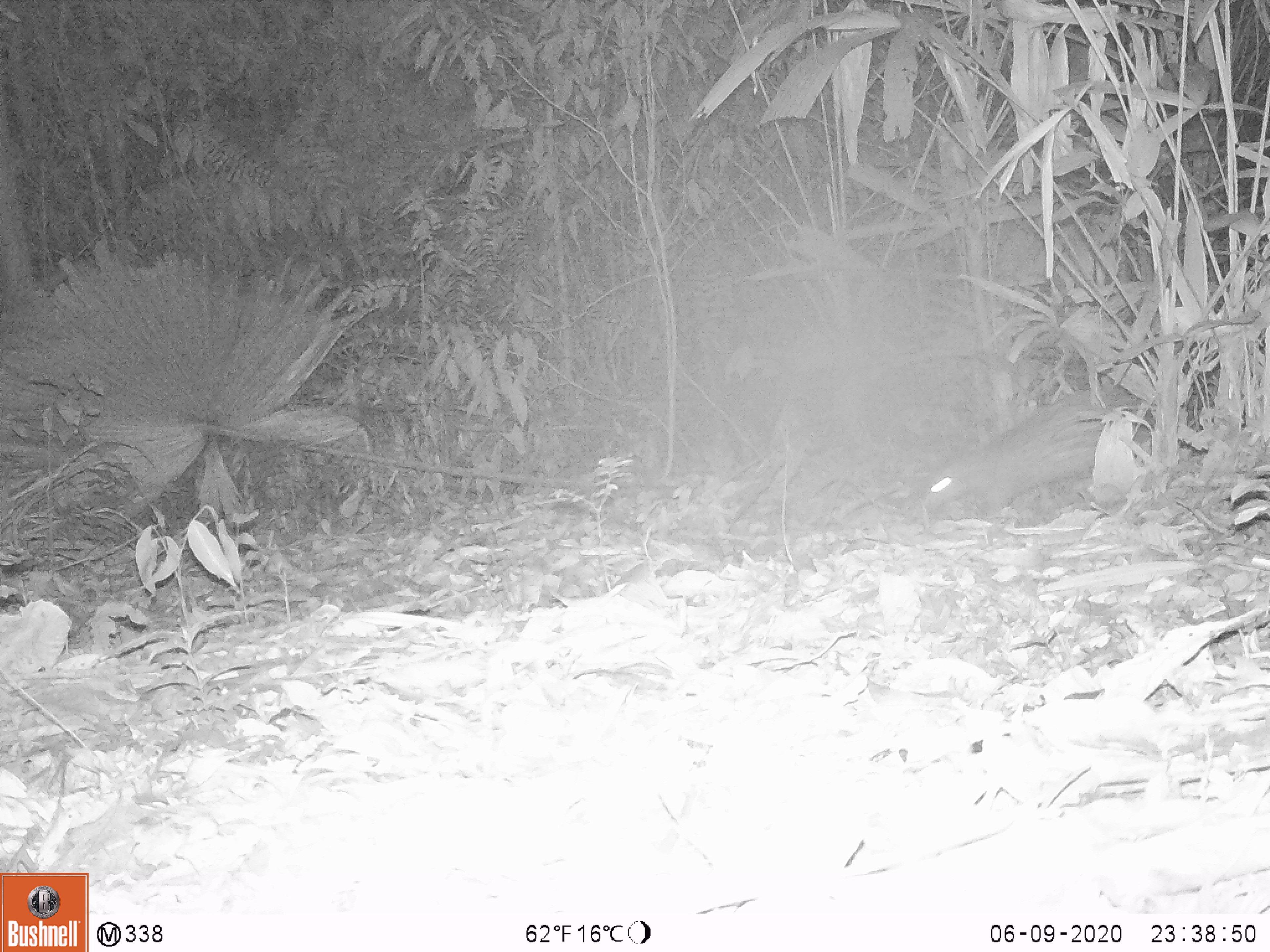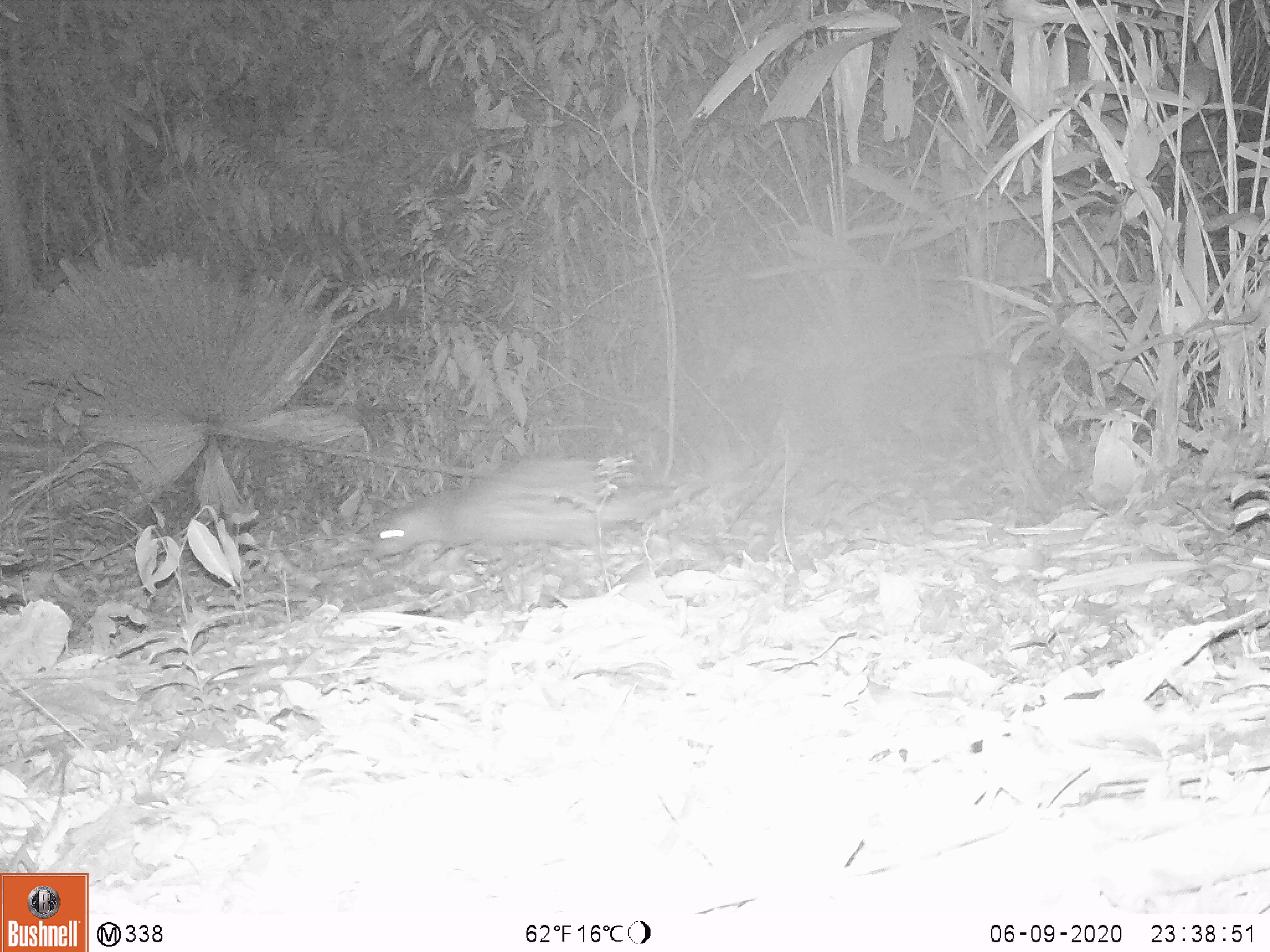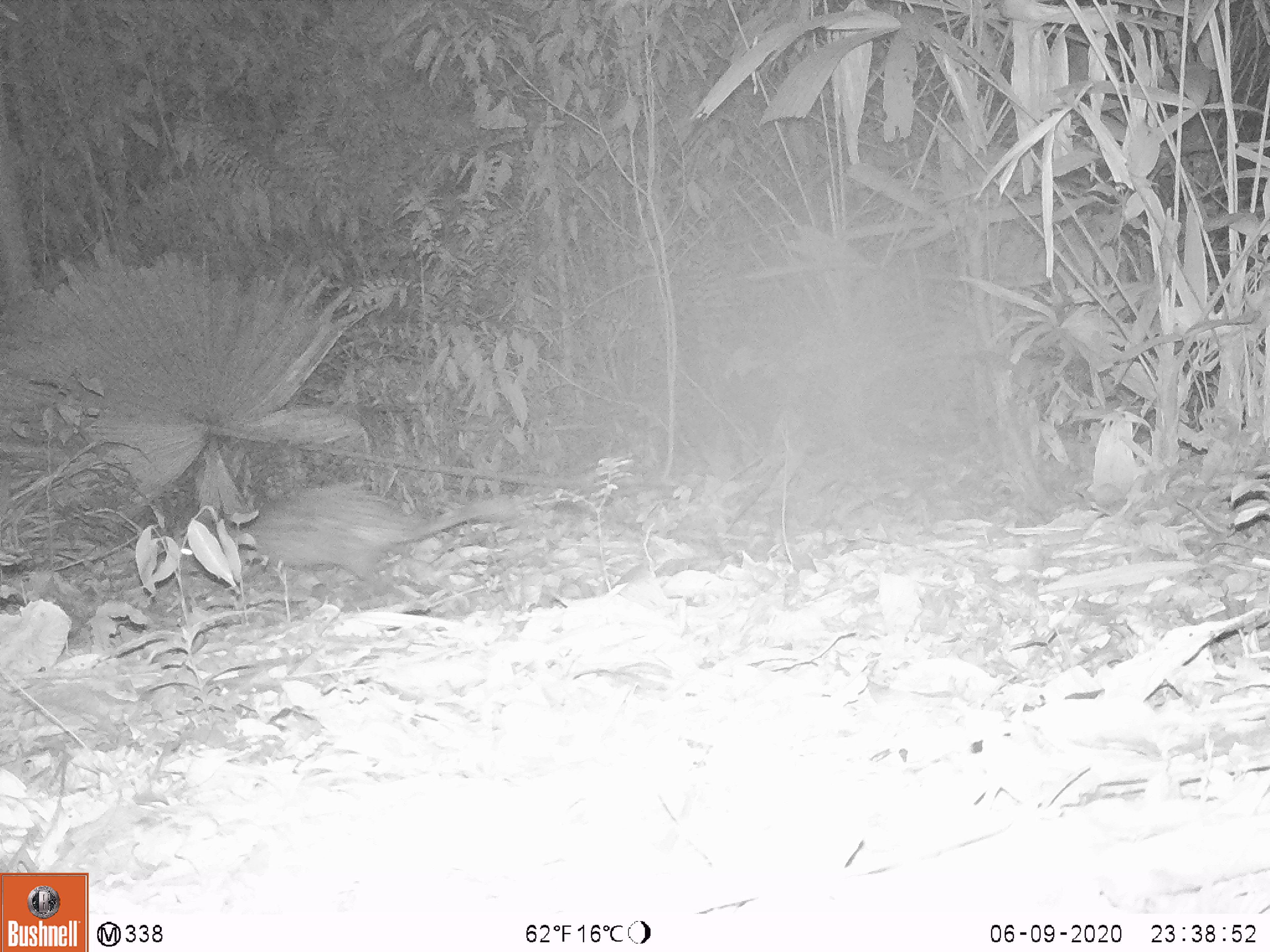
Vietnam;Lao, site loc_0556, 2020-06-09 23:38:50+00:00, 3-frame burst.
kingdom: Animalia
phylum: Chordata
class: Mammalia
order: Rodentia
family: Hystricidae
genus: Atherurus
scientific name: Atherurus macrourus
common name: asiatic brush-tailed porcupine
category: asiatic brush tailed porcupine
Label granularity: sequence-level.